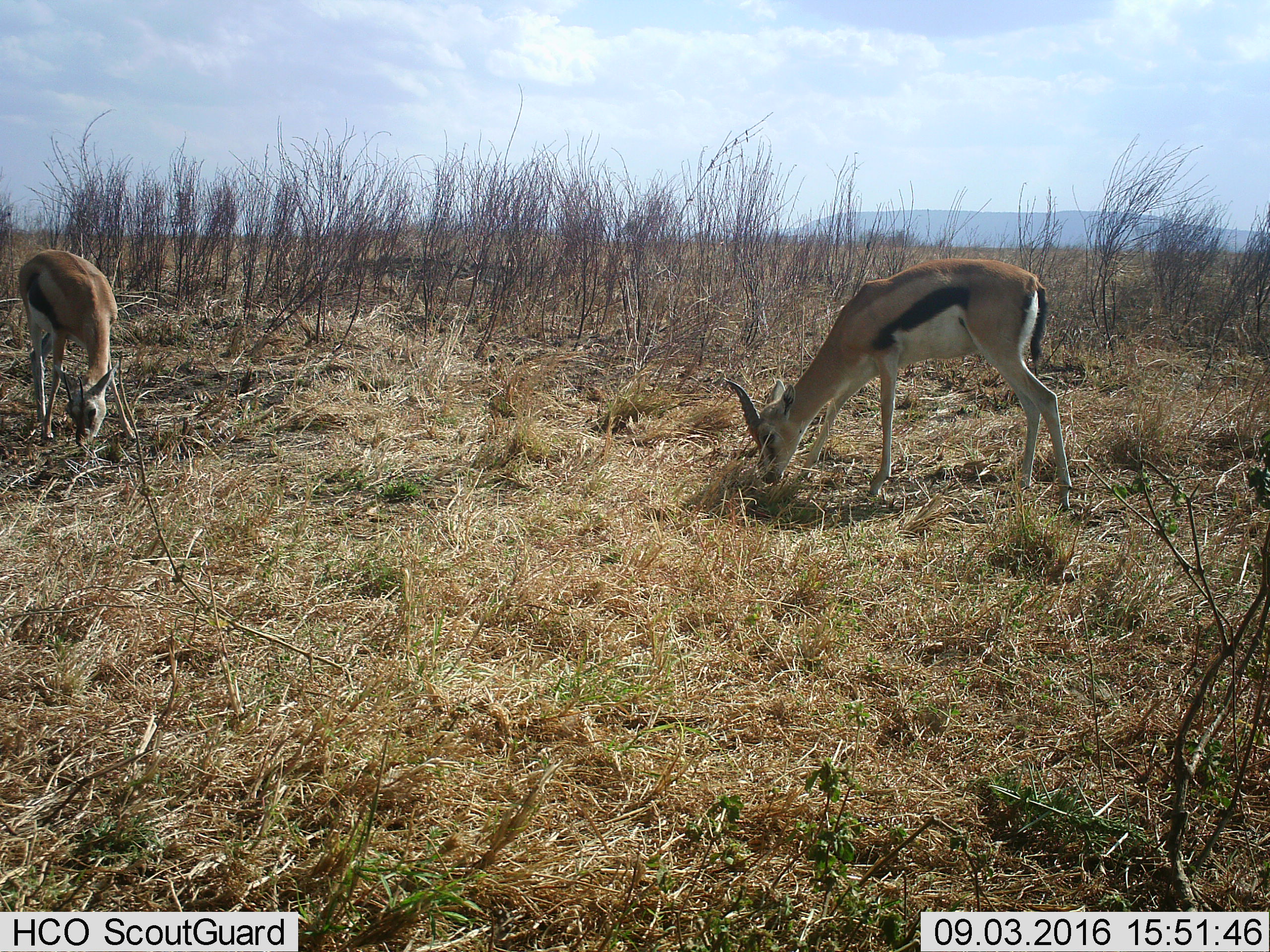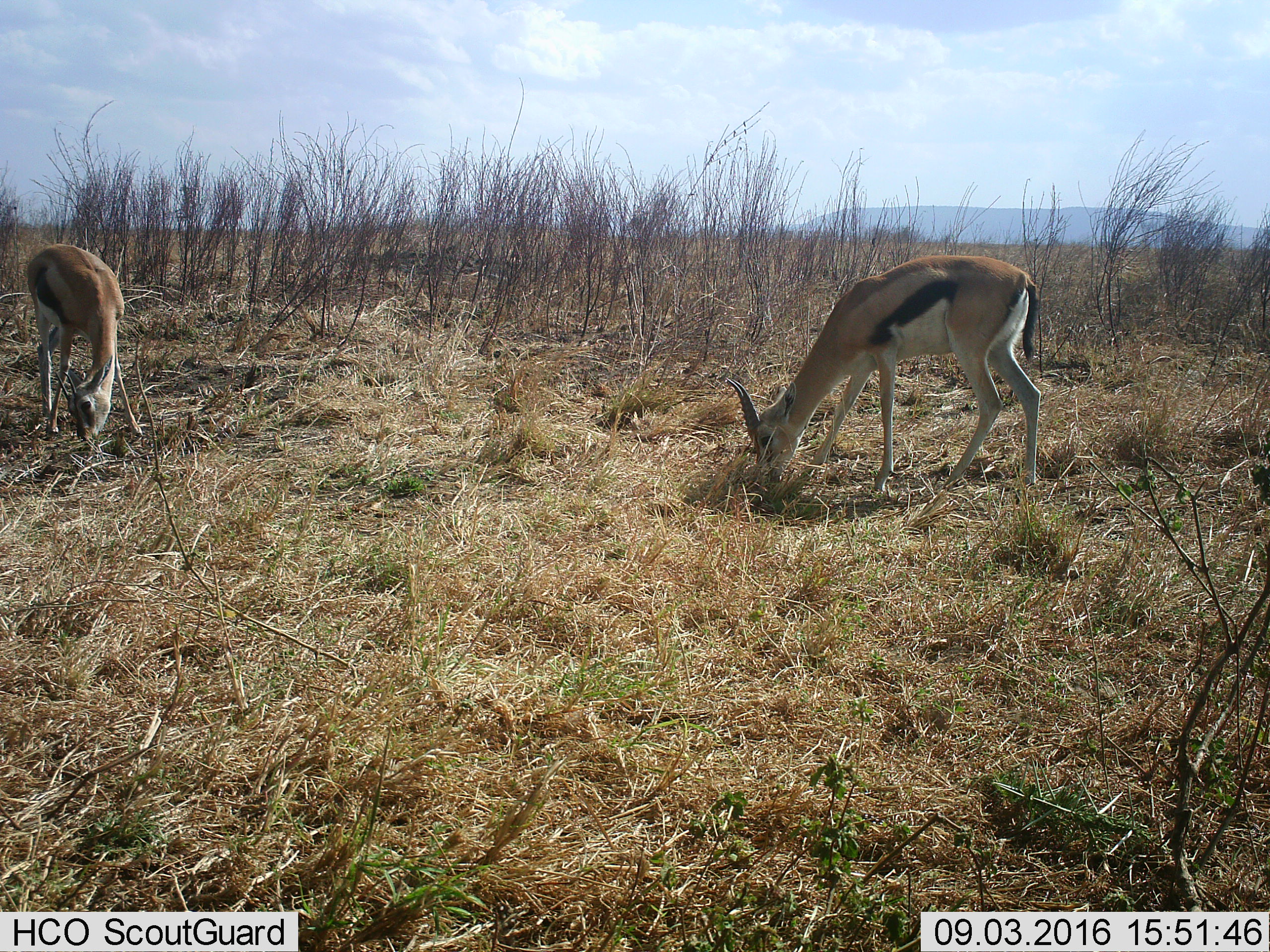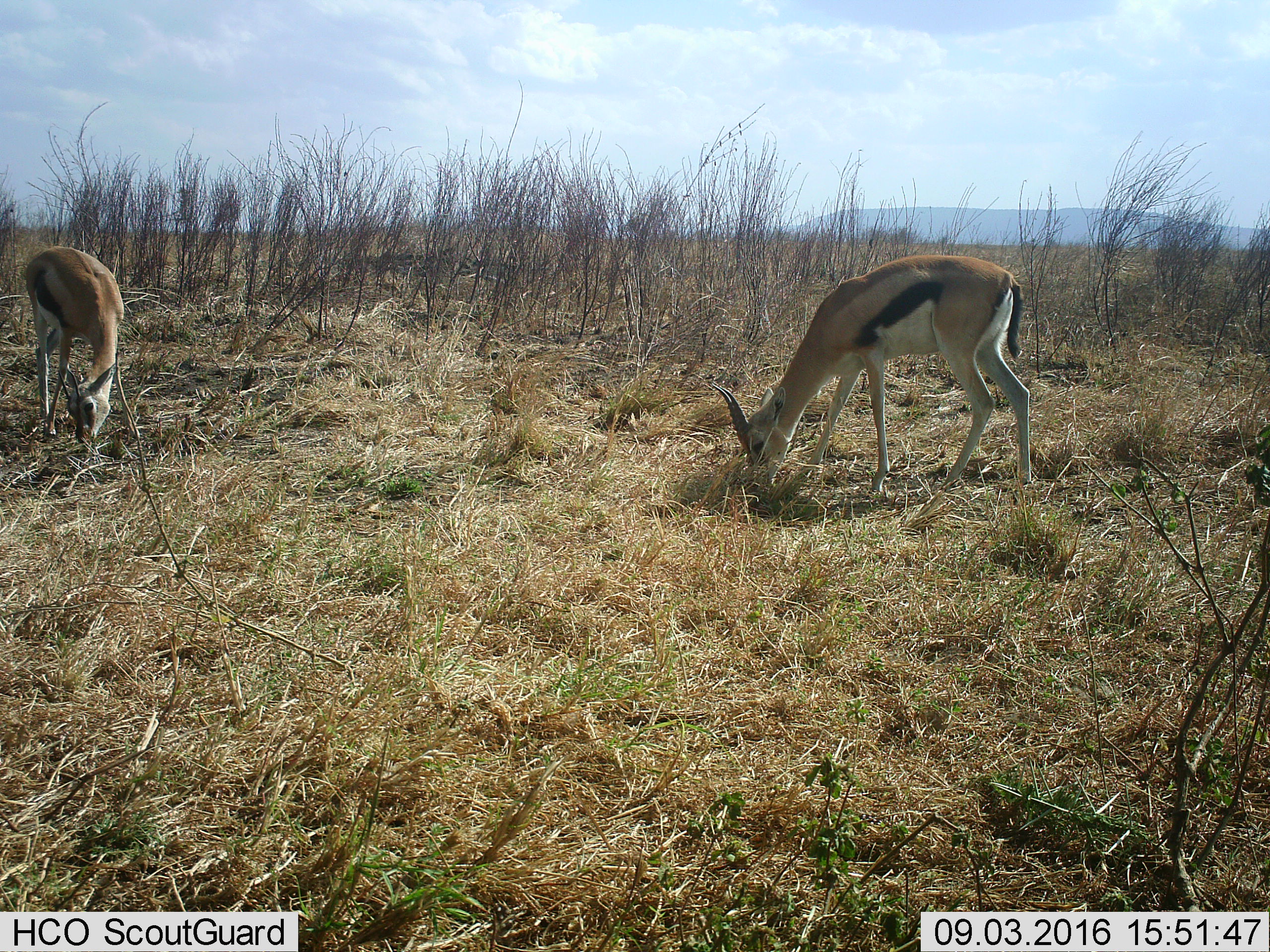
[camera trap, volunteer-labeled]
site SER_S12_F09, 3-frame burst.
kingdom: Animalia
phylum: Chordata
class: Mammalia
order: Artiodactyla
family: Bovidae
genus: Eudorcas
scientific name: Eudorcas thomsonii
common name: thomson's gazelle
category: gazellethomsons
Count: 2.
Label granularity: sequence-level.